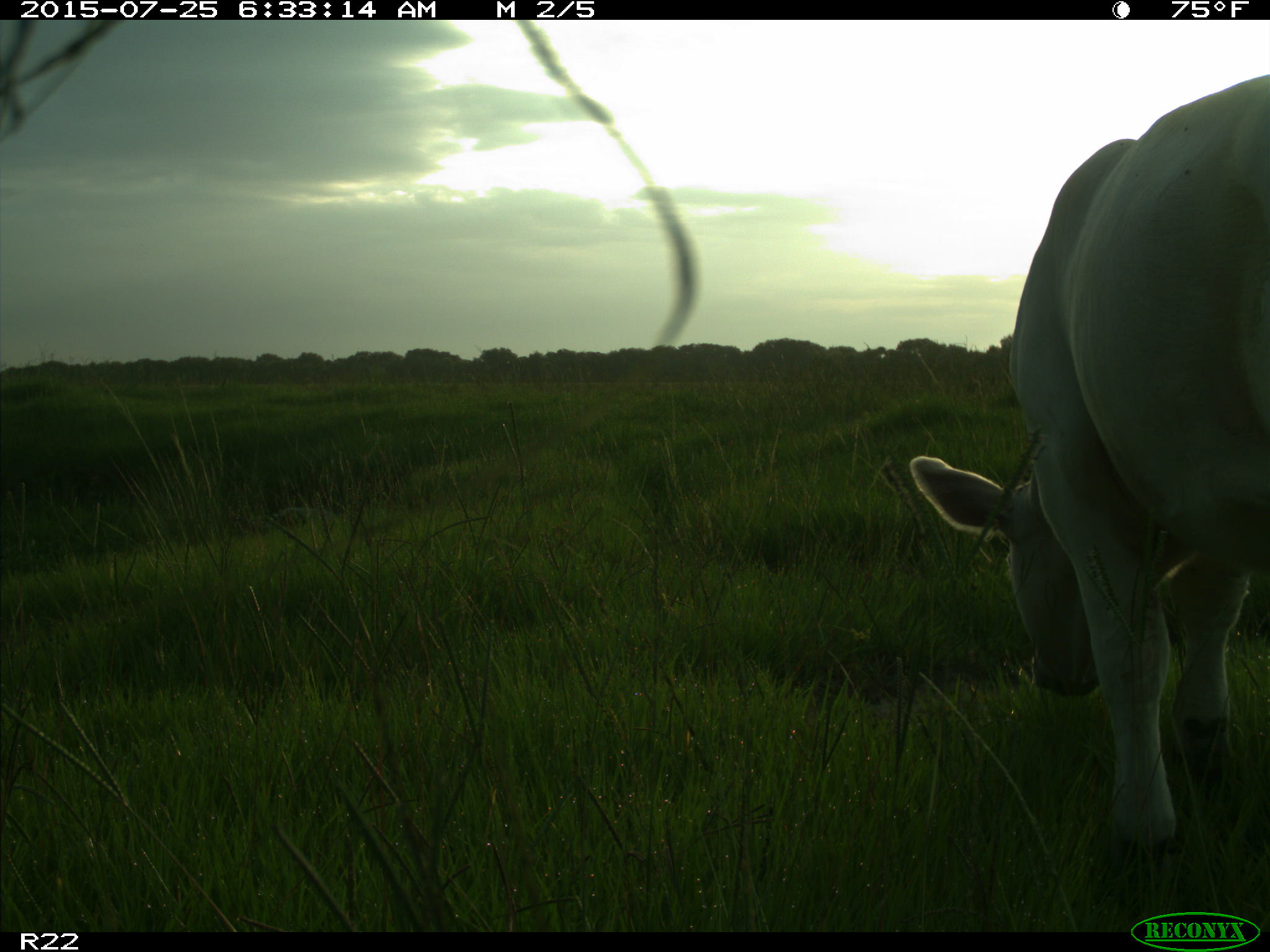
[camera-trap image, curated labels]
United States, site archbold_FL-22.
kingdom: Animalia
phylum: Chordata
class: Mammalia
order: Artiodactyla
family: Bovidae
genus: Bos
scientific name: Bos taurus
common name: domestic cow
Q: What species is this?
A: Bos taurus (domestic cow).